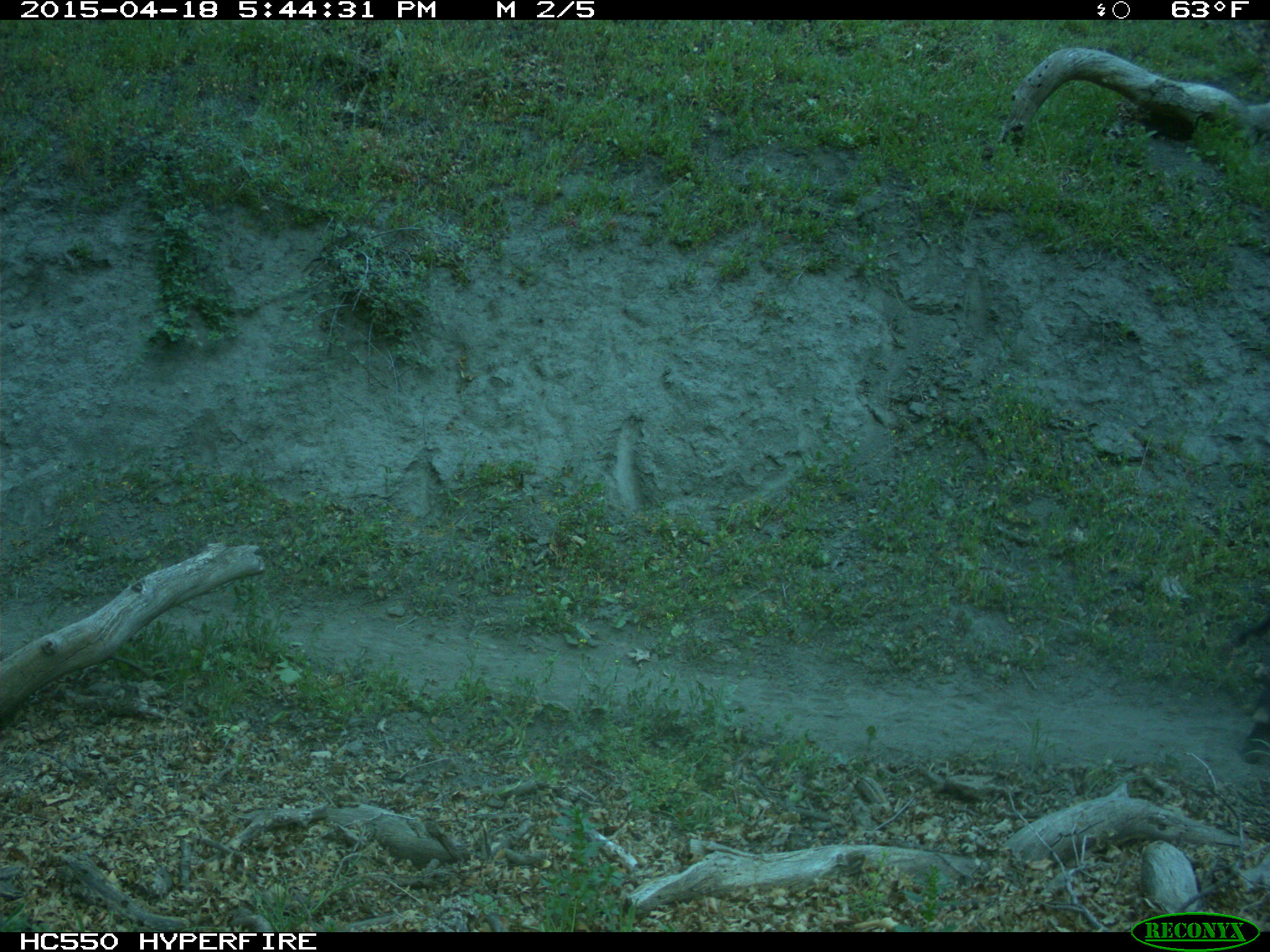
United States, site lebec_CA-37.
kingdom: Animalia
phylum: Chordata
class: Mammalia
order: Artiodactyla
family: Bovidae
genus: Bos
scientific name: Bos taurus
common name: domestic cow